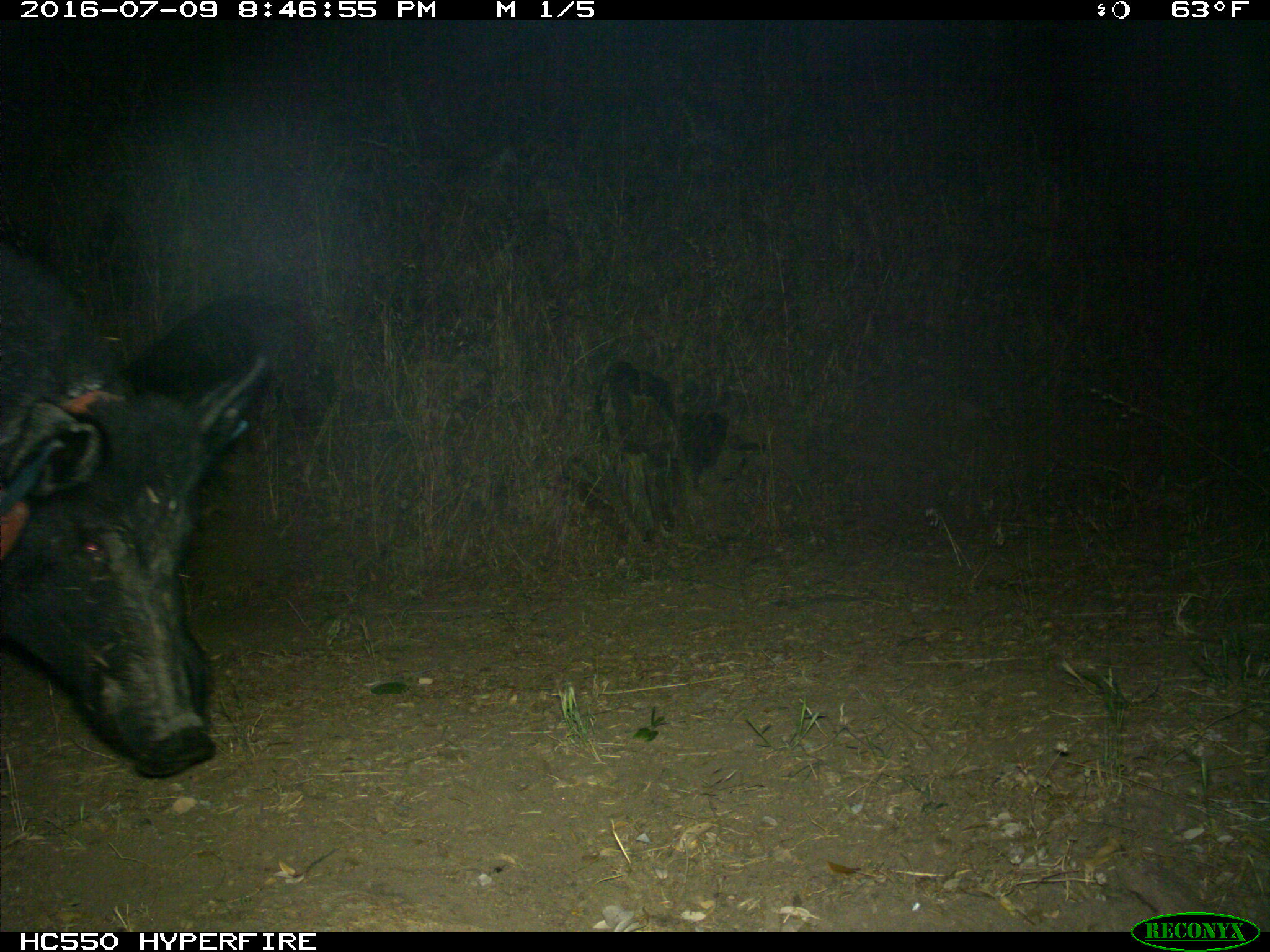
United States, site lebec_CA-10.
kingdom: Animalia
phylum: Chordata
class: Mammalia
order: Artiodactyla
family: Suidae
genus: Sus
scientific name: Sus scrofa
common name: wild boar